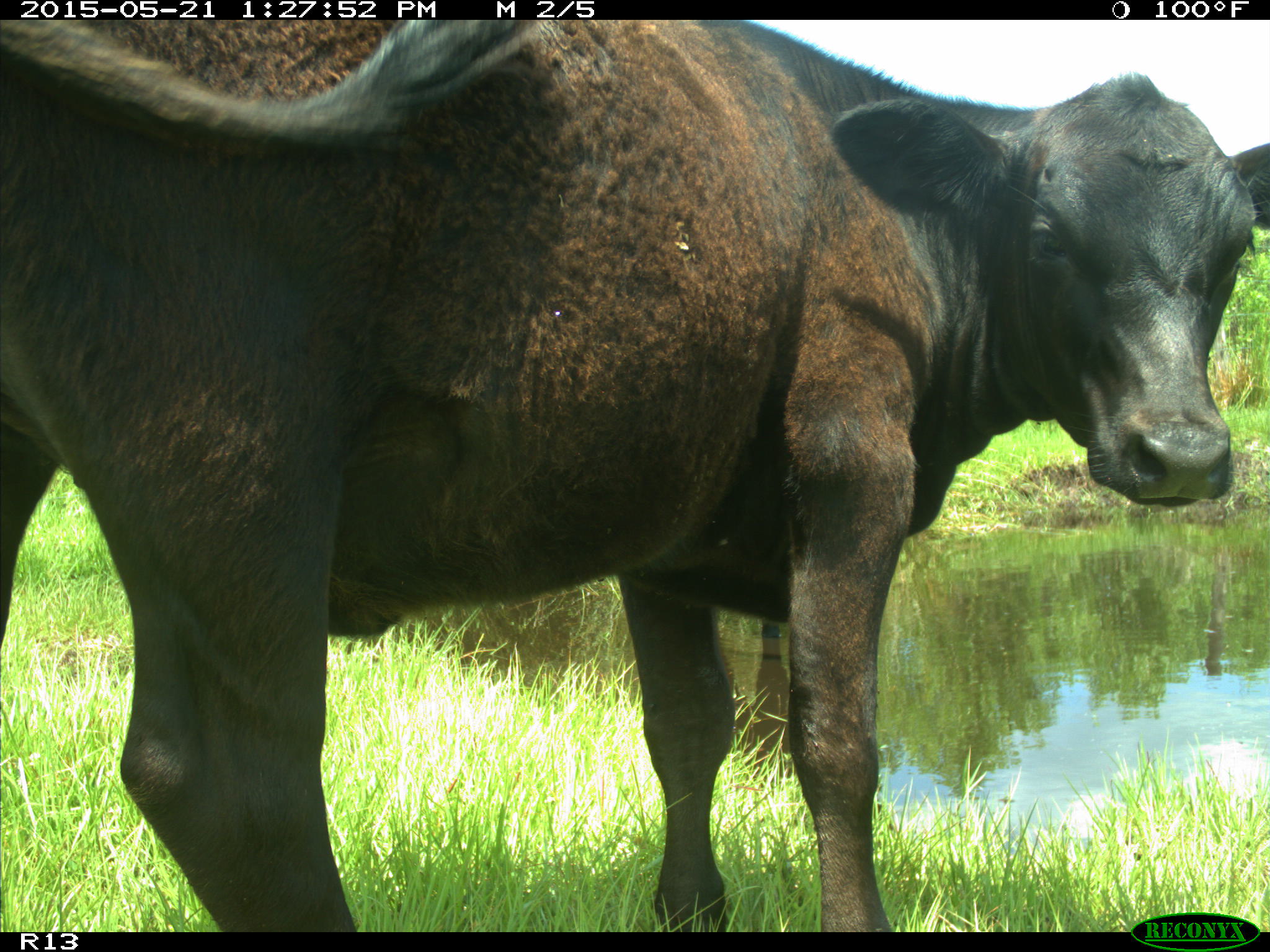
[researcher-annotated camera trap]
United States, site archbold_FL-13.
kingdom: Animalia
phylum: Chordata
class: Mammalia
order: Artiodactyla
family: Bovidae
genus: Bos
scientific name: Bos taurus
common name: domestic cow